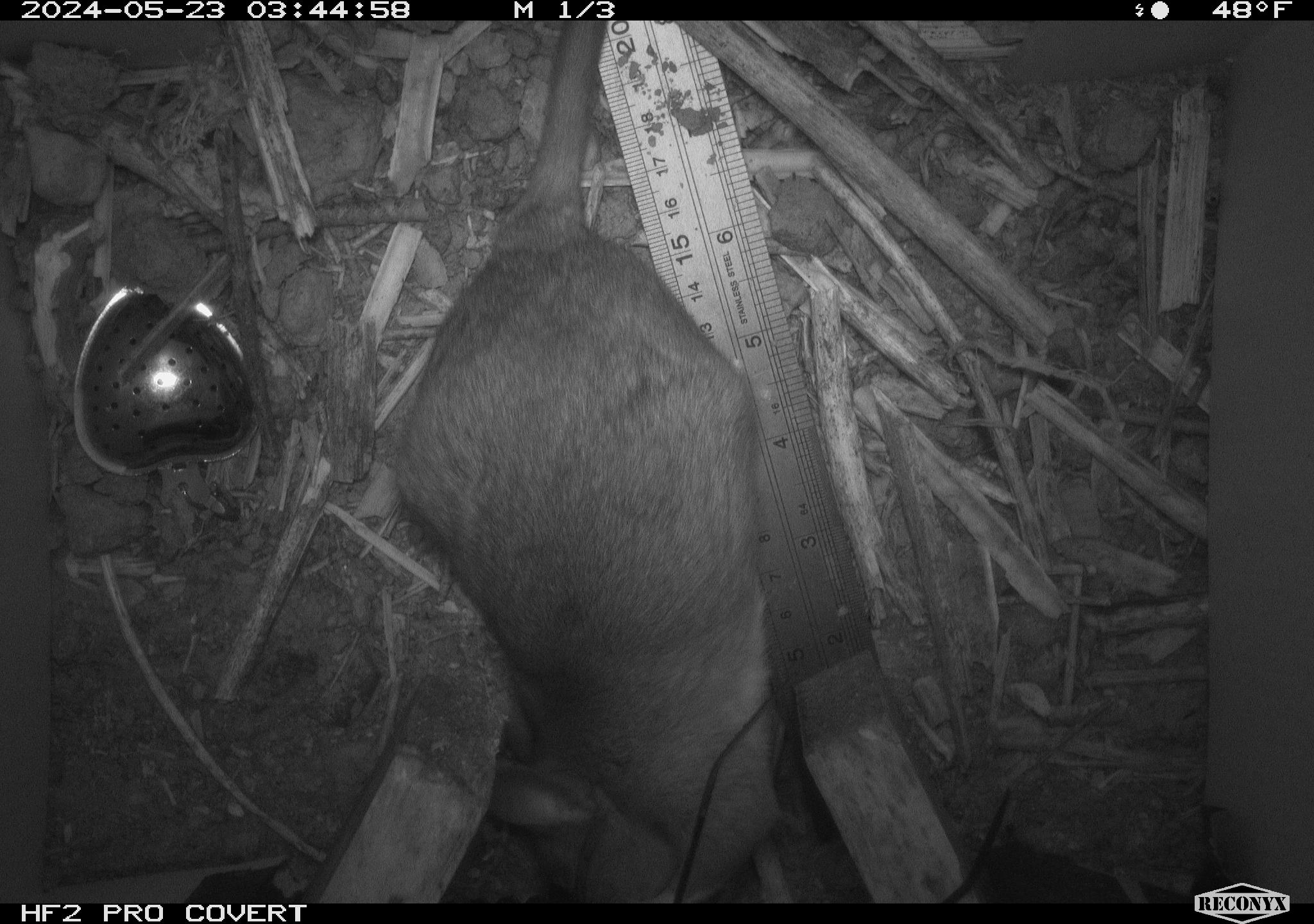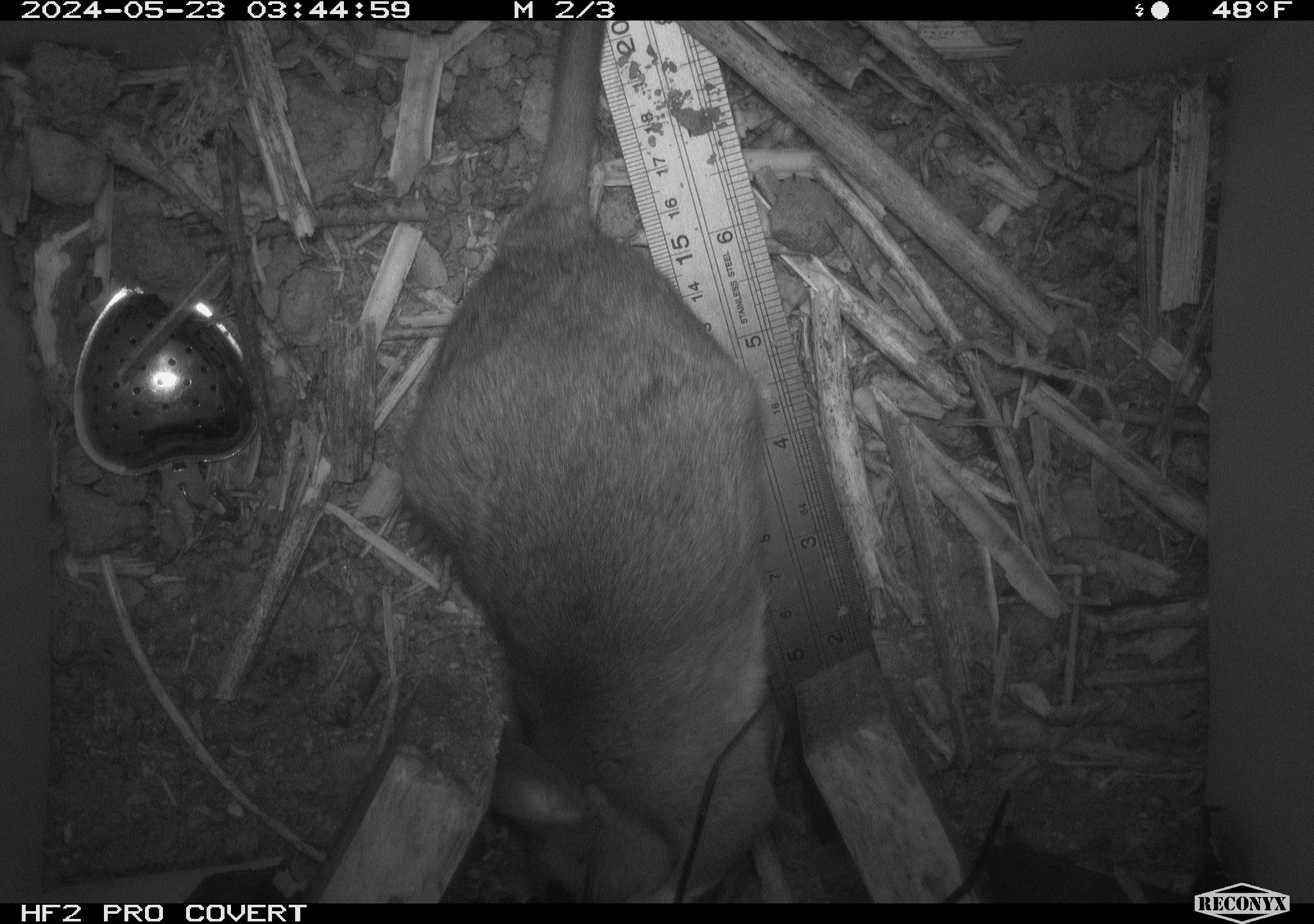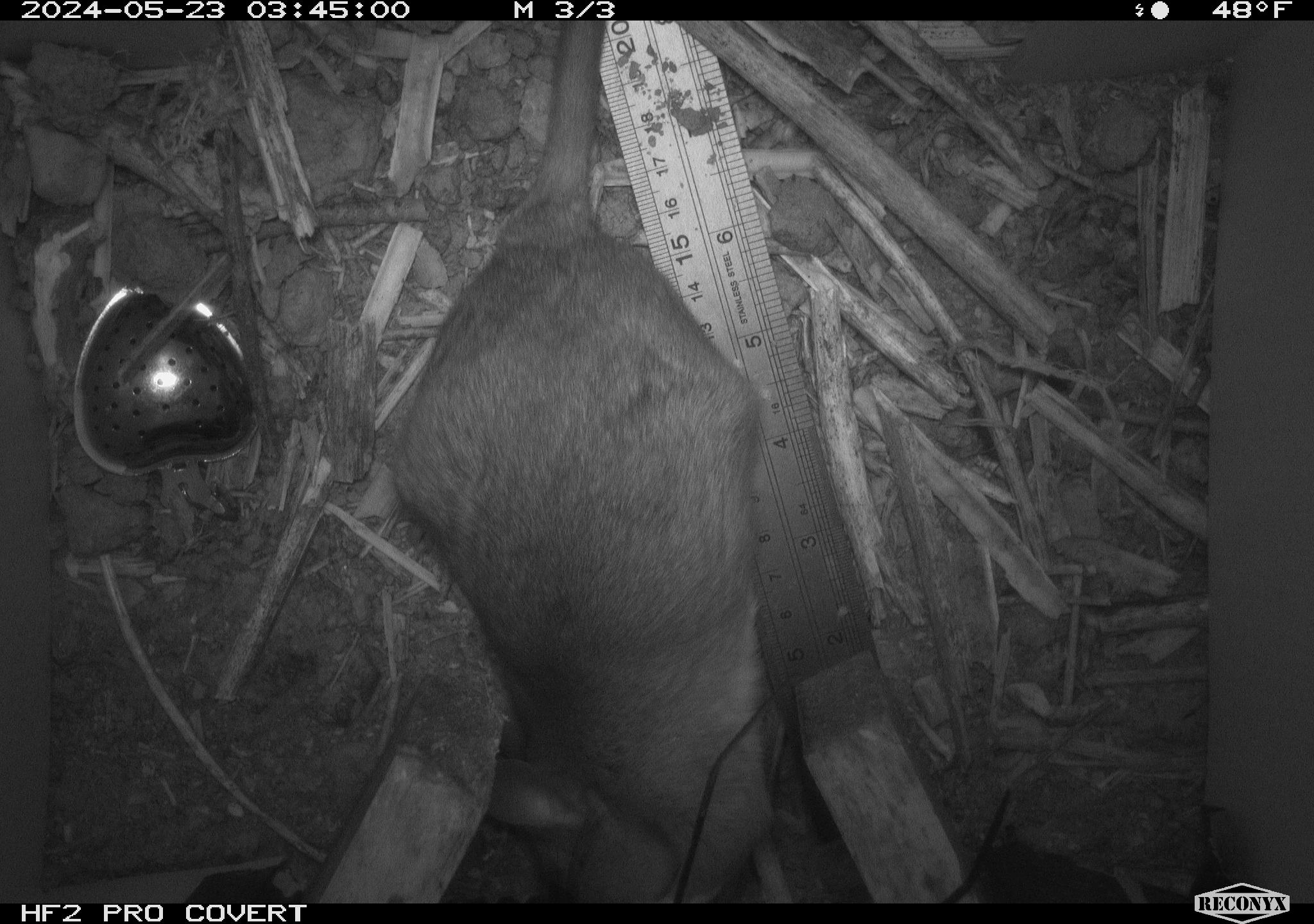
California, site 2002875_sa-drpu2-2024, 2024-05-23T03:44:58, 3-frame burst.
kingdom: Animalia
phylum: Chordata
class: Mammalia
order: Rodentia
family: Cricetidae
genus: Neotoma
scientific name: Neotoma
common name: pack rat or woodrat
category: neotoma species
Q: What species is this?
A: Neotoma species (pack rat or woodrat) (Neotoma).